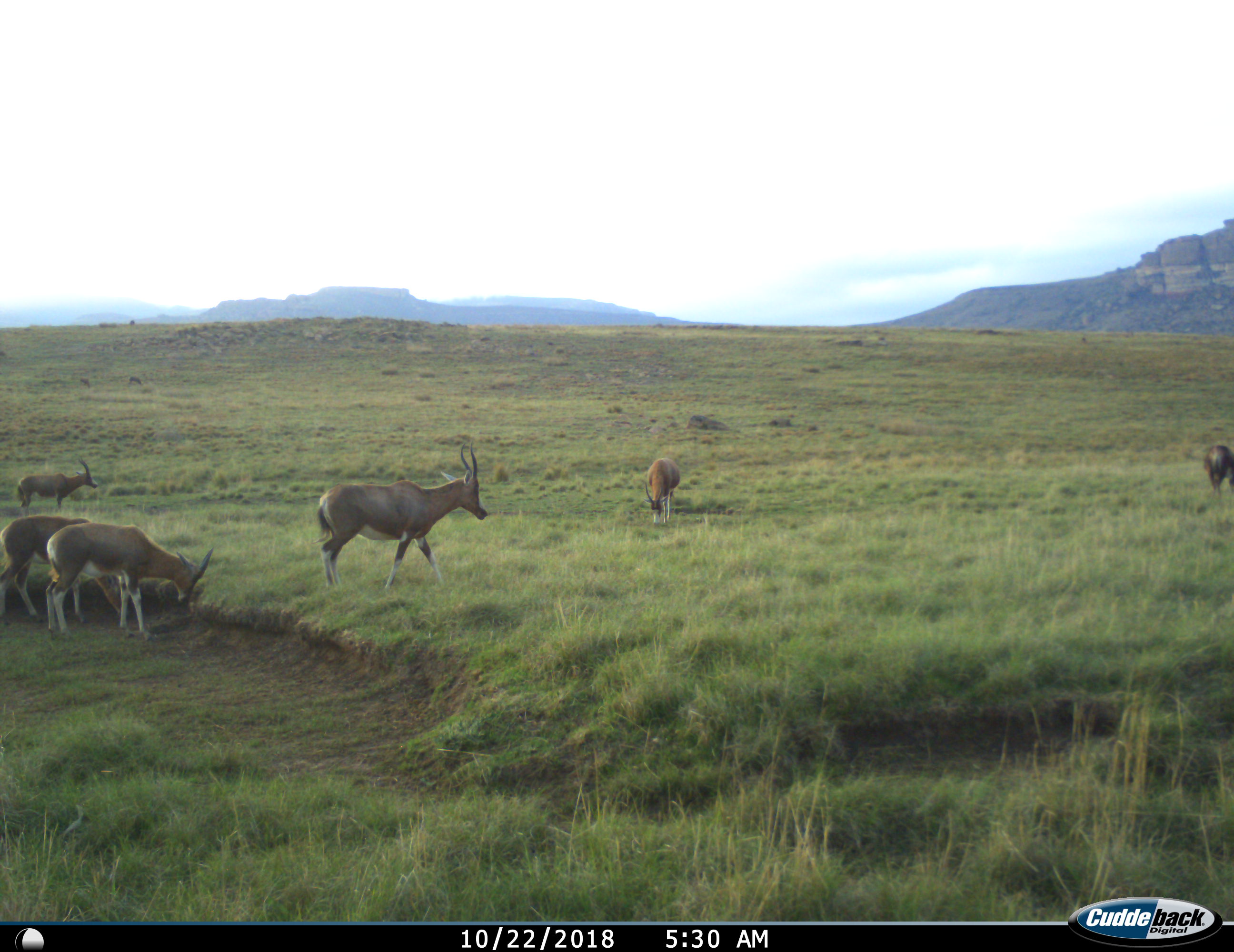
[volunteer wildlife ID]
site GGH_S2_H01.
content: unidentified animal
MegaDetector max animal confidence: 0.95